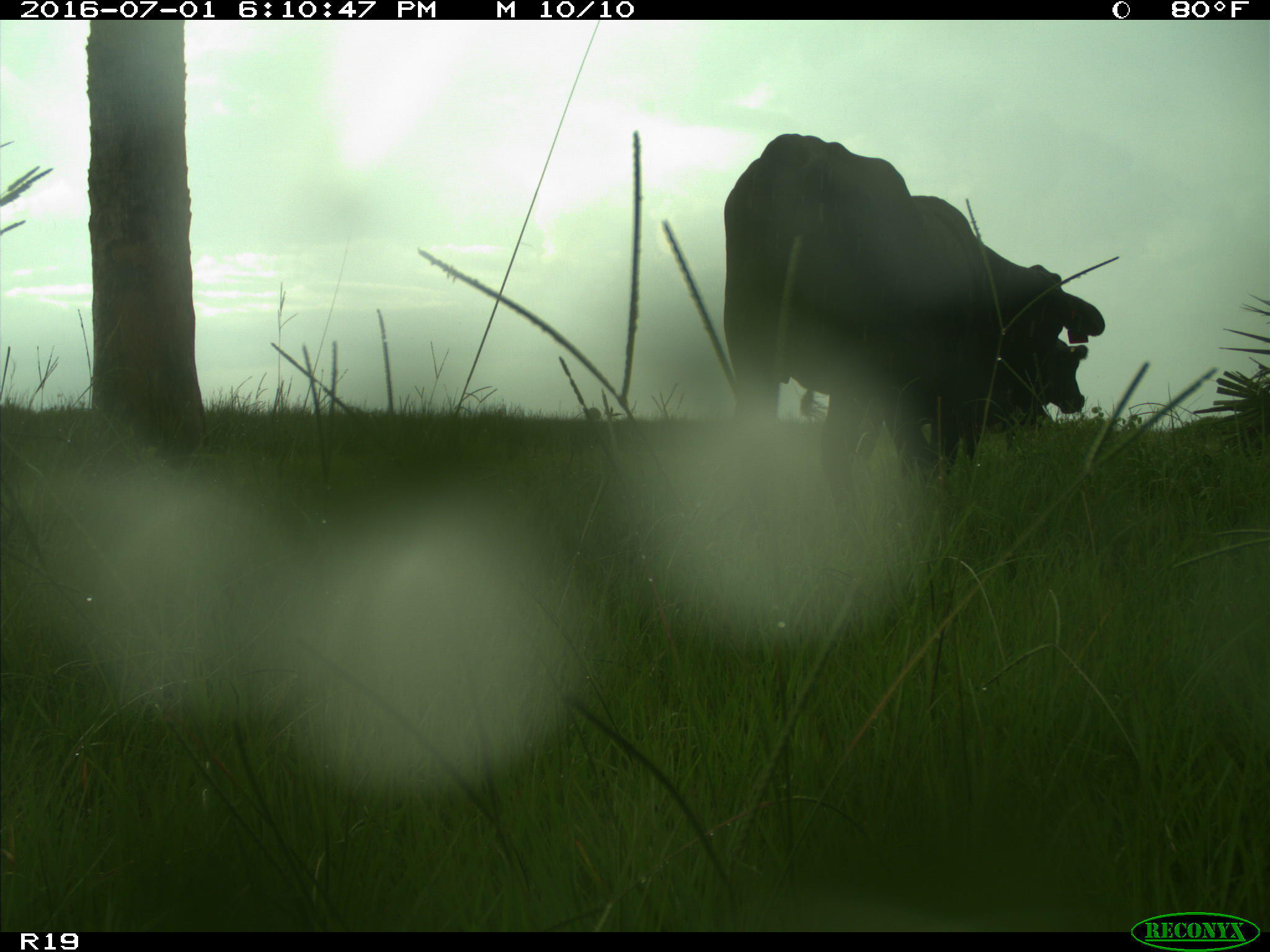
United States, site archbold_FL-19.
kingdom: Animalia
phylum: Chordata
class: Mammalia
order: Artiodactyla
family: Bovidae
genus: Bos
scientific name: Bos taurus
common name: domestic cow